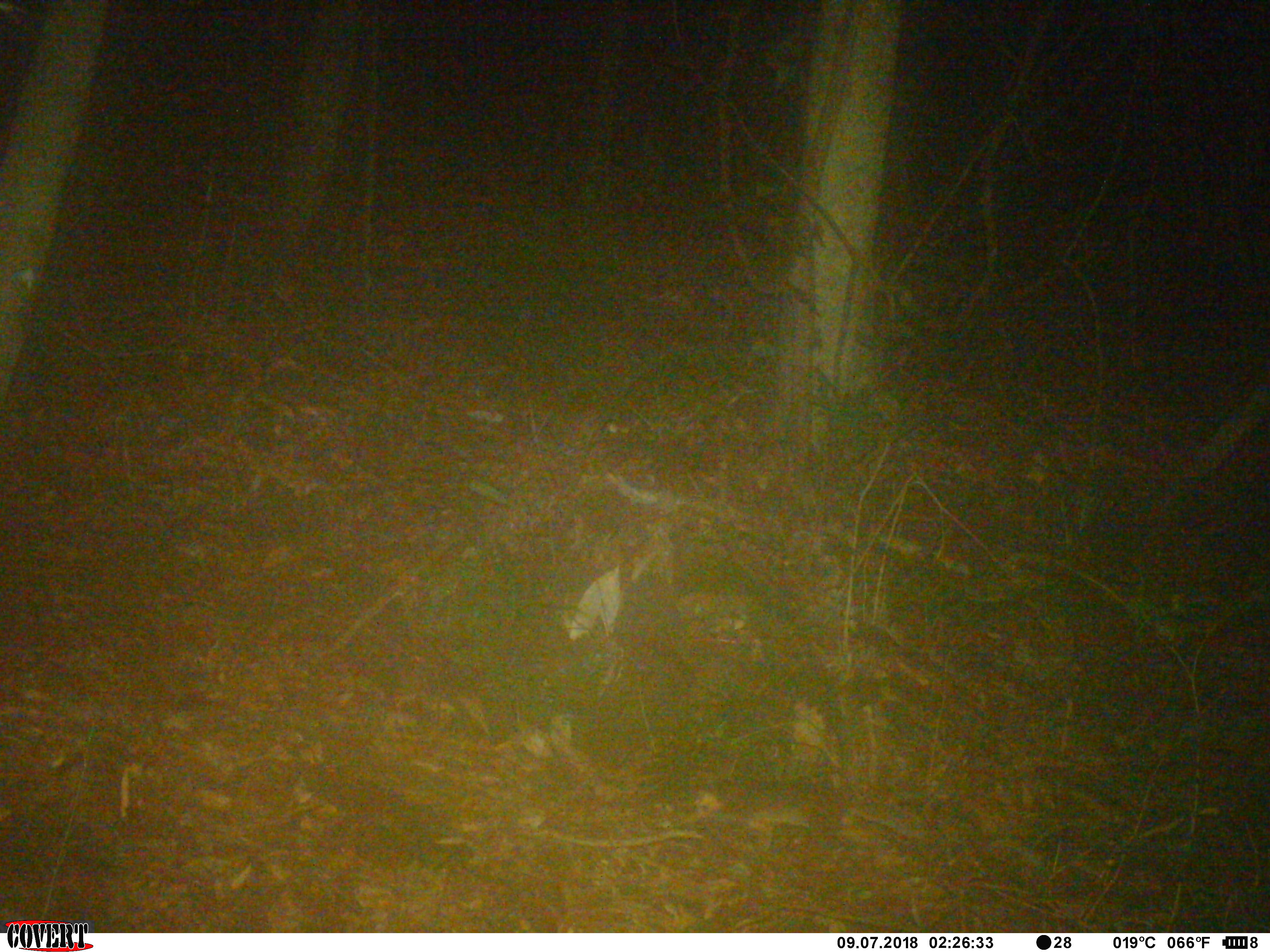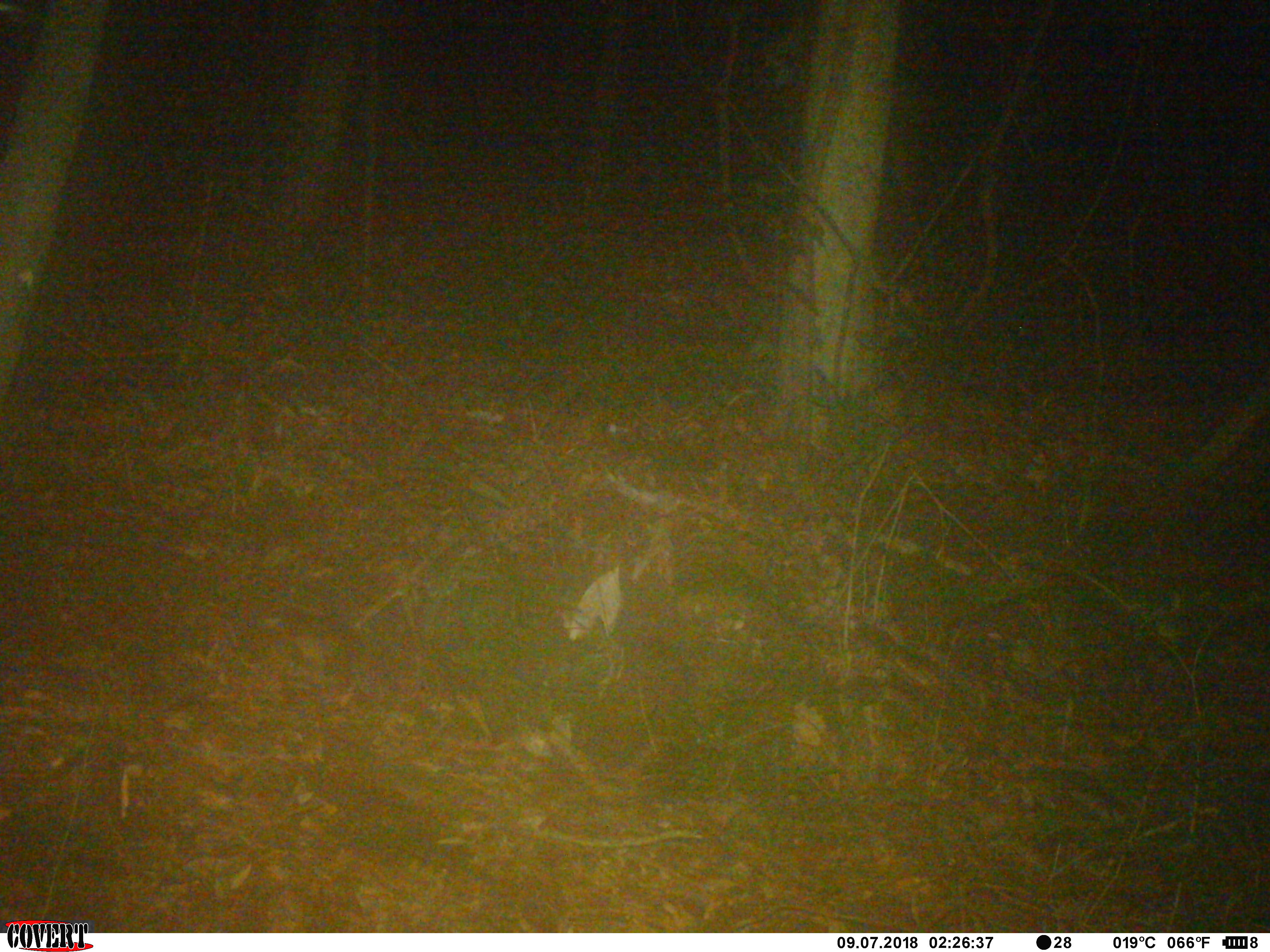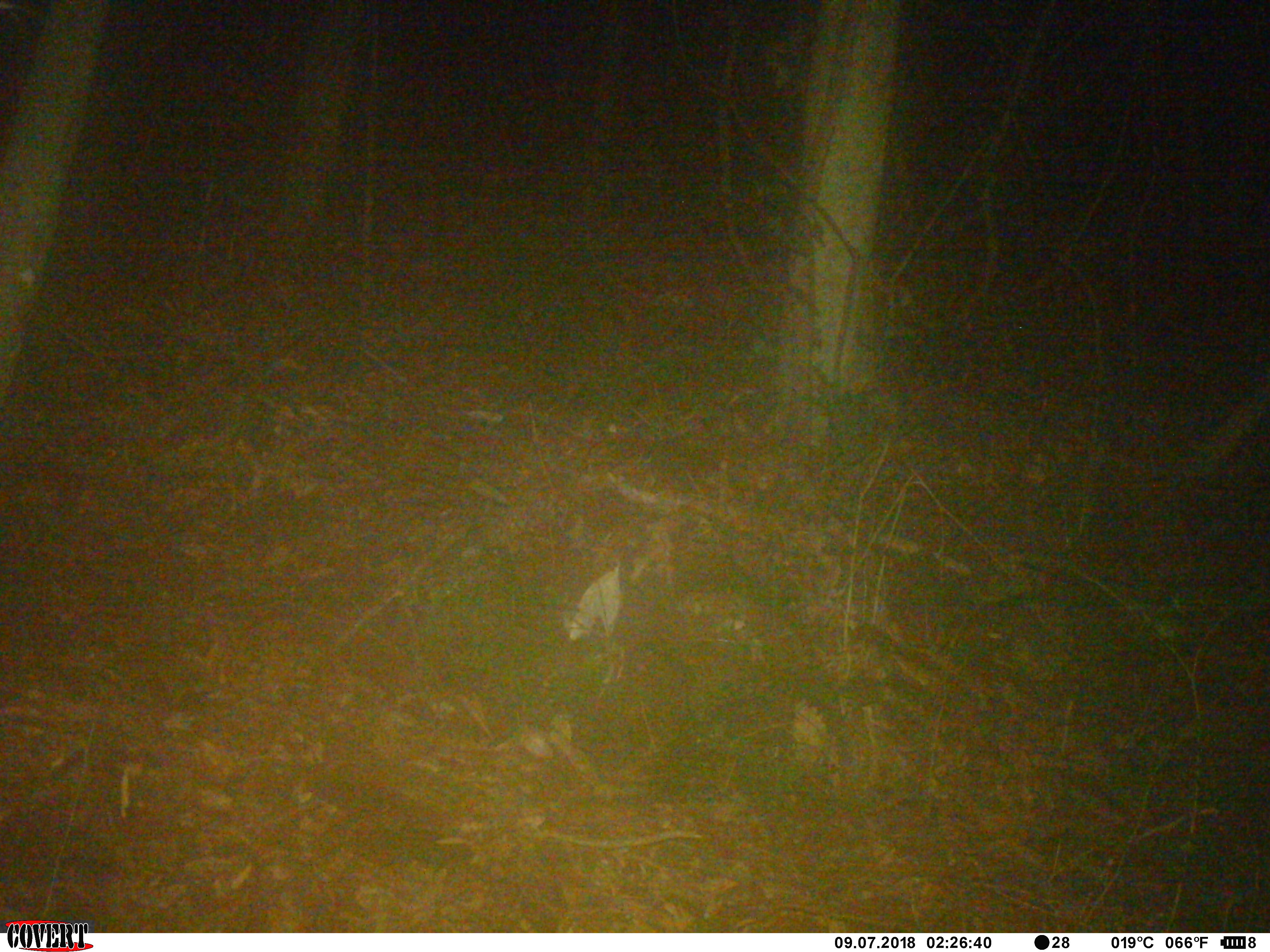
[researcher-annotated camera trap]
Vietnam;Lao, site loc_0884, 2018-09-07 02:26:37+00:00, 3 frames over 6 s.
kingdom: Animalia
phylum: Chordata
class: Mammalia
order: Carnivora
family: Mustelidae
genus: Melogale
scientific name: Melogale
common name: ferret badger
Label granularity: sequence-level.